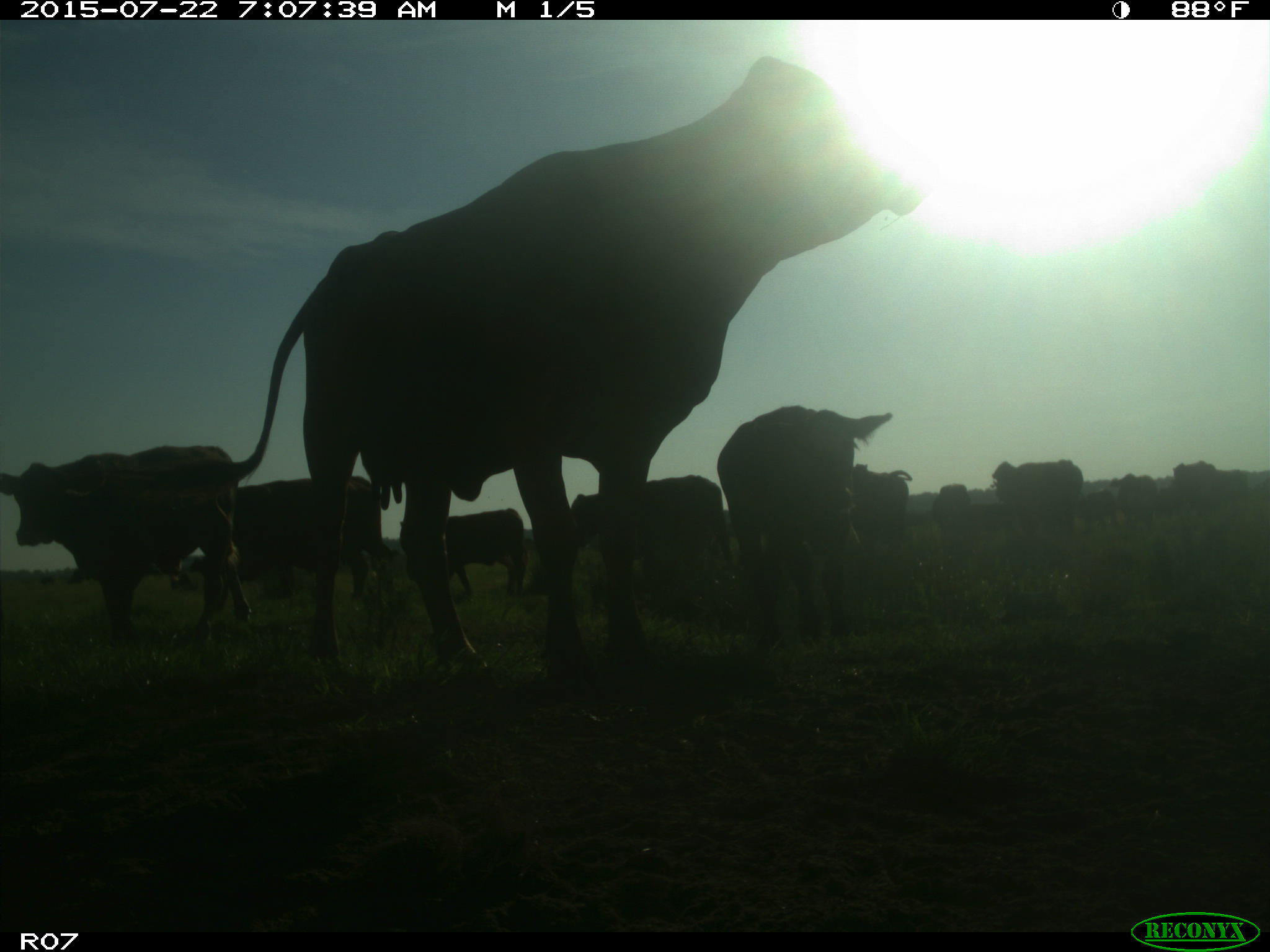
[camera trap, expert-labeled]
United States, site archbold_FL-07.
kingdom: Animalia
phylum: Chordata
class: Mammalia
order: Carnivora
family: Procyonidae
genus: Procyon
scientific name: Procyon lotor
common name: common raccoon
Procyon lotor (common raccoon).